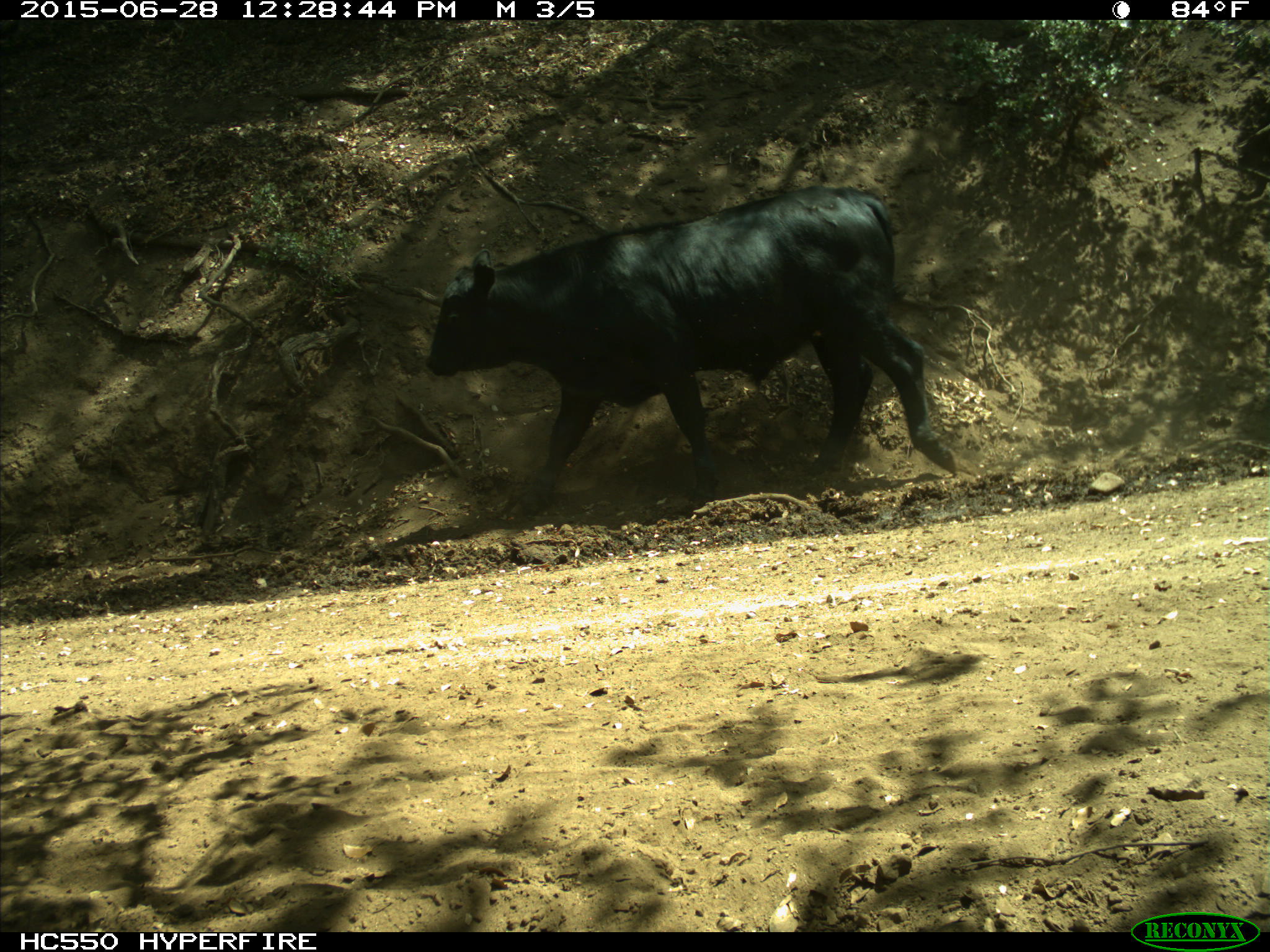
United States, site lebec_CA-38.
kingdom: Animalia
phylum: Chordata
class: Mammalia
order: Artiodactyla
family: Bovidae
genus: Bos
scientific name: Bos taurus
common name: domestic cow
Bos taurus (domestic cow).